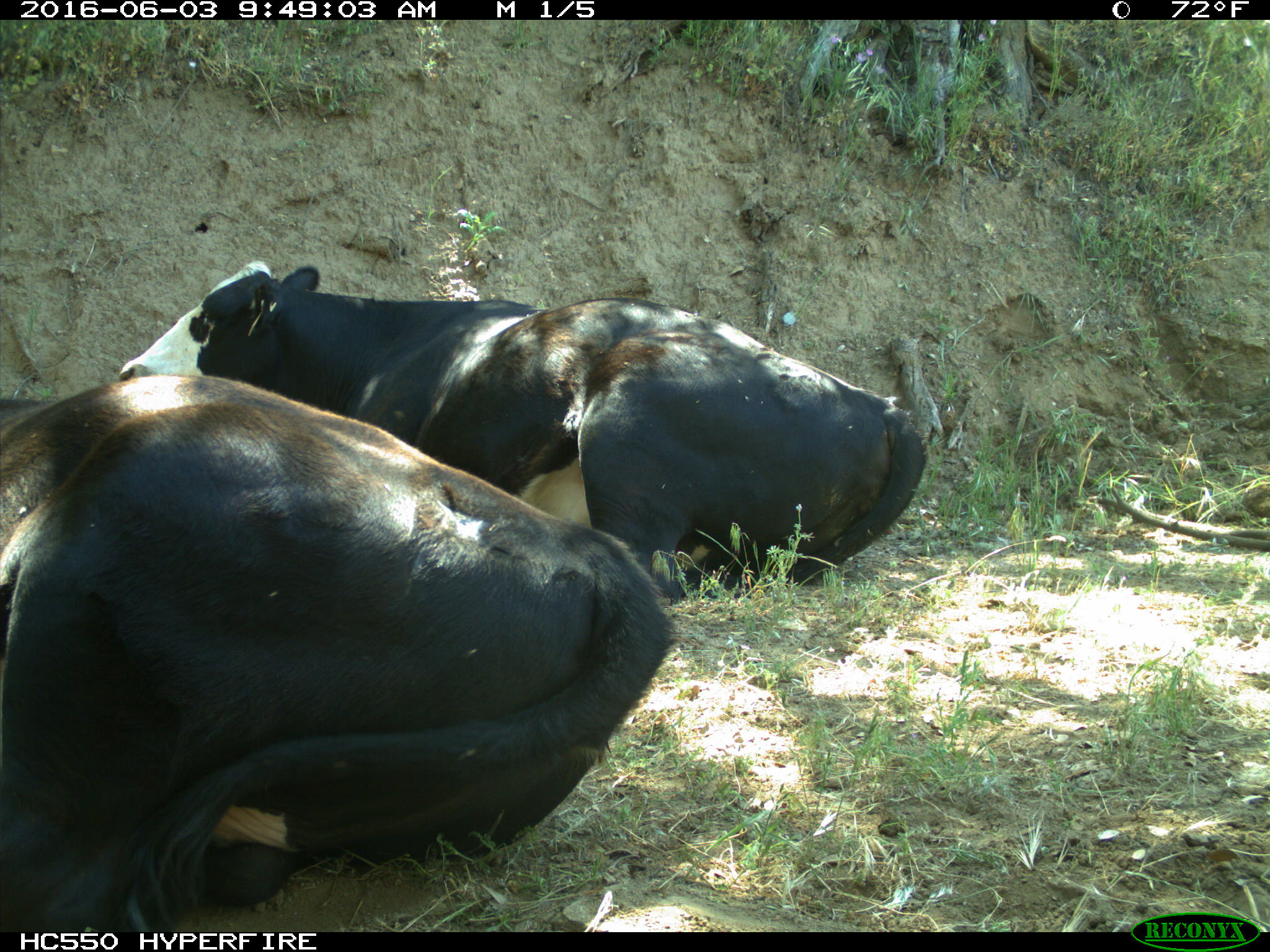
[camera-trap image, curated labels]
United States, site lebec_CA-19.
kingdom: Animalia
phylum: Chordata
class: Mammalia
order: Artiodactyla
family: Bovidae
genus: Bos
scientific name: Bos taurus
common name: domestic cow